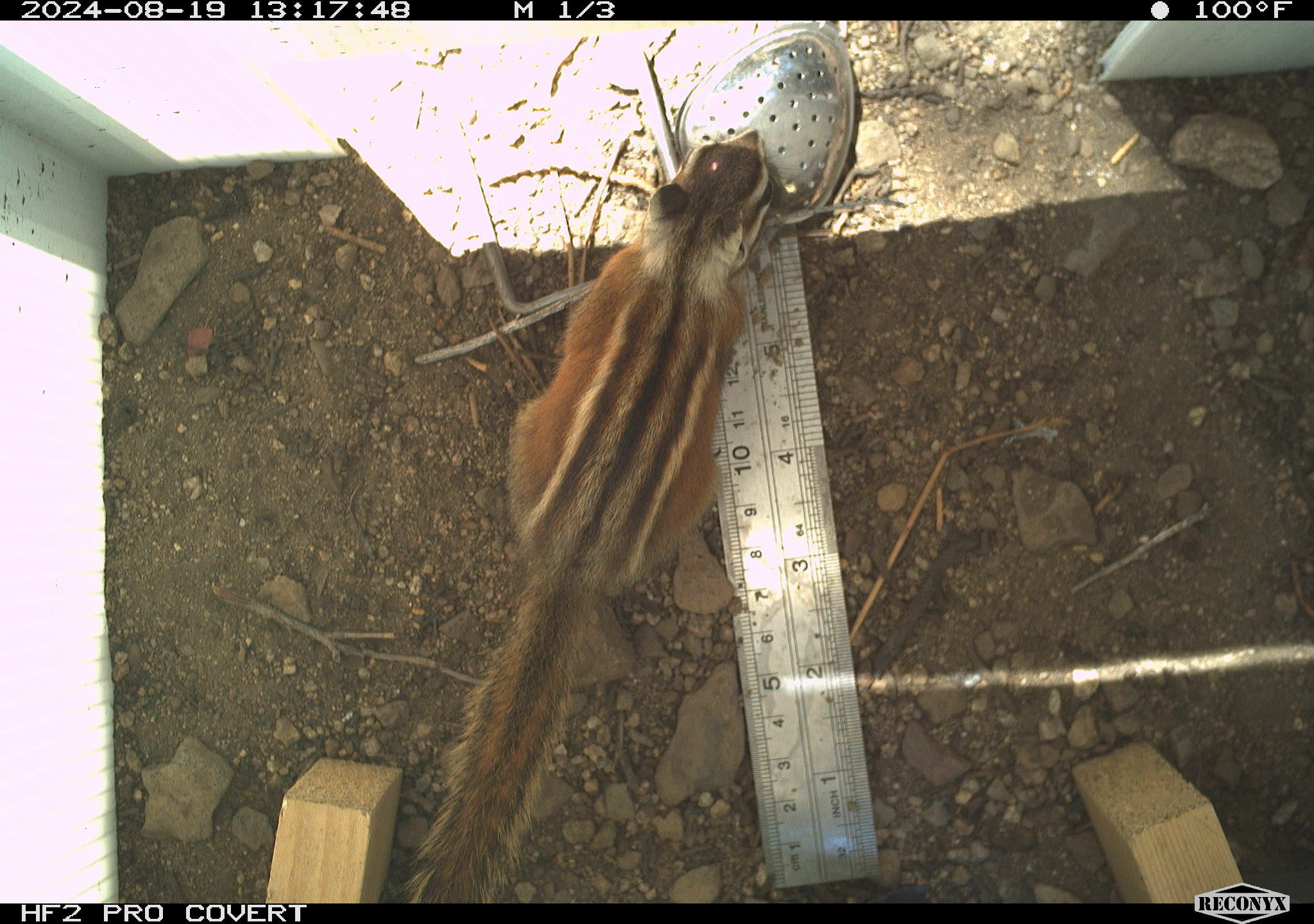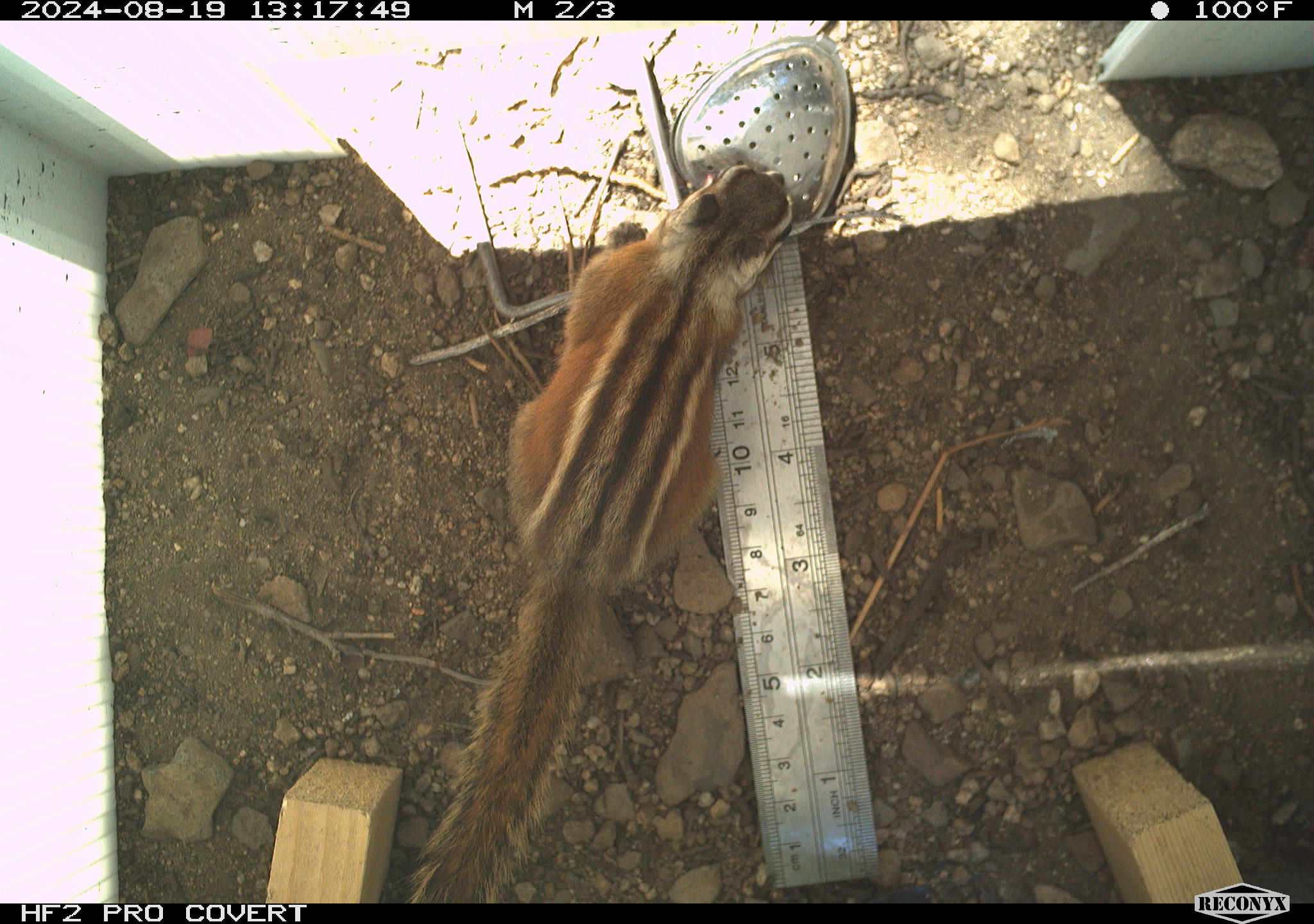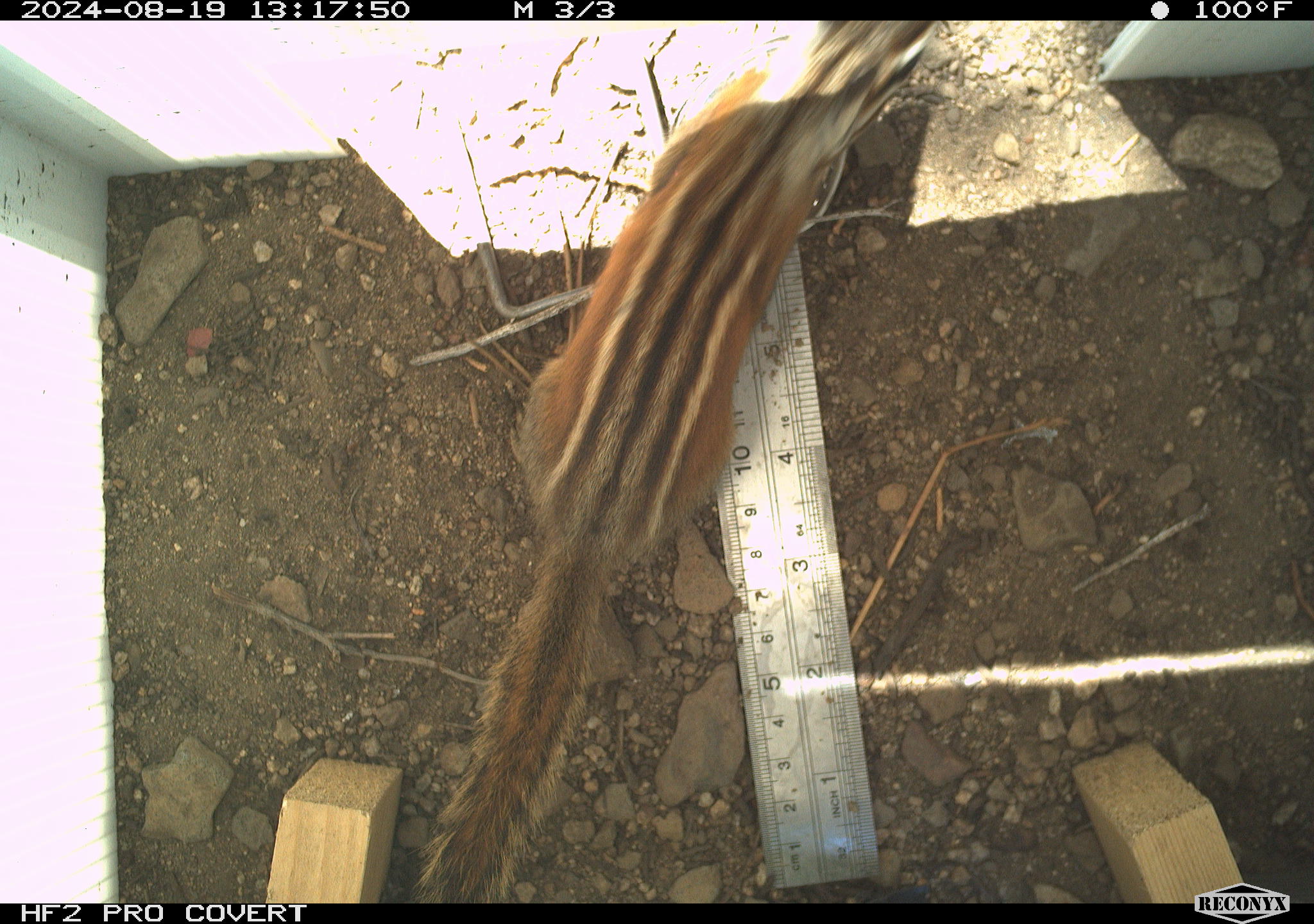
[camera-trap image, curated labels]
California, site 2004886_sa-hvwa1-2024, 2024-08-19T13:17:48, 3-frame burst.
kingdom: Animalia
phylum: Chordata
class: Mammalia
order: Rodentia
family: Sciuridae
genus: Neotamias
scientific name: Neotamias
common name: western chipmunks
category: neotamias species